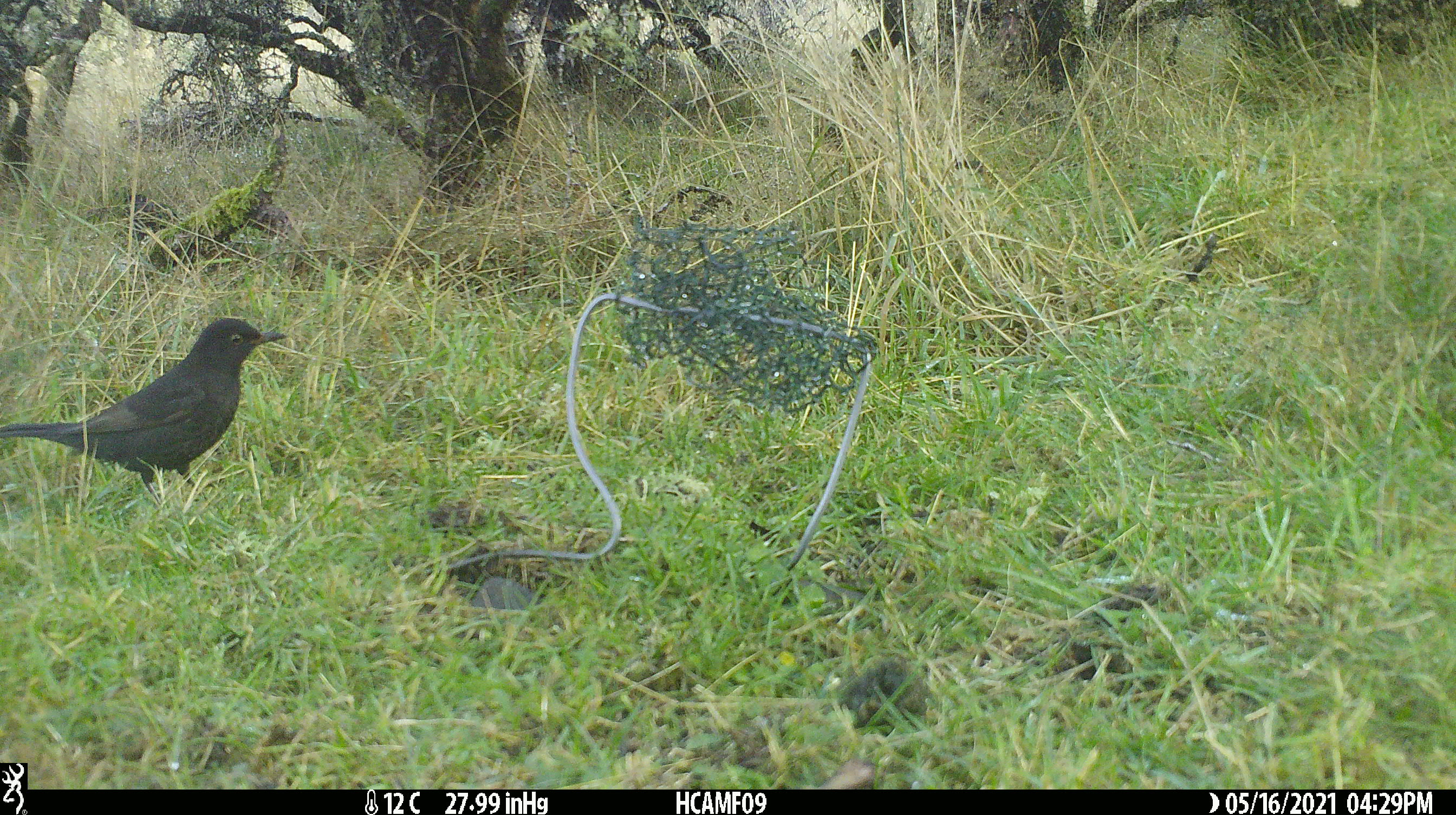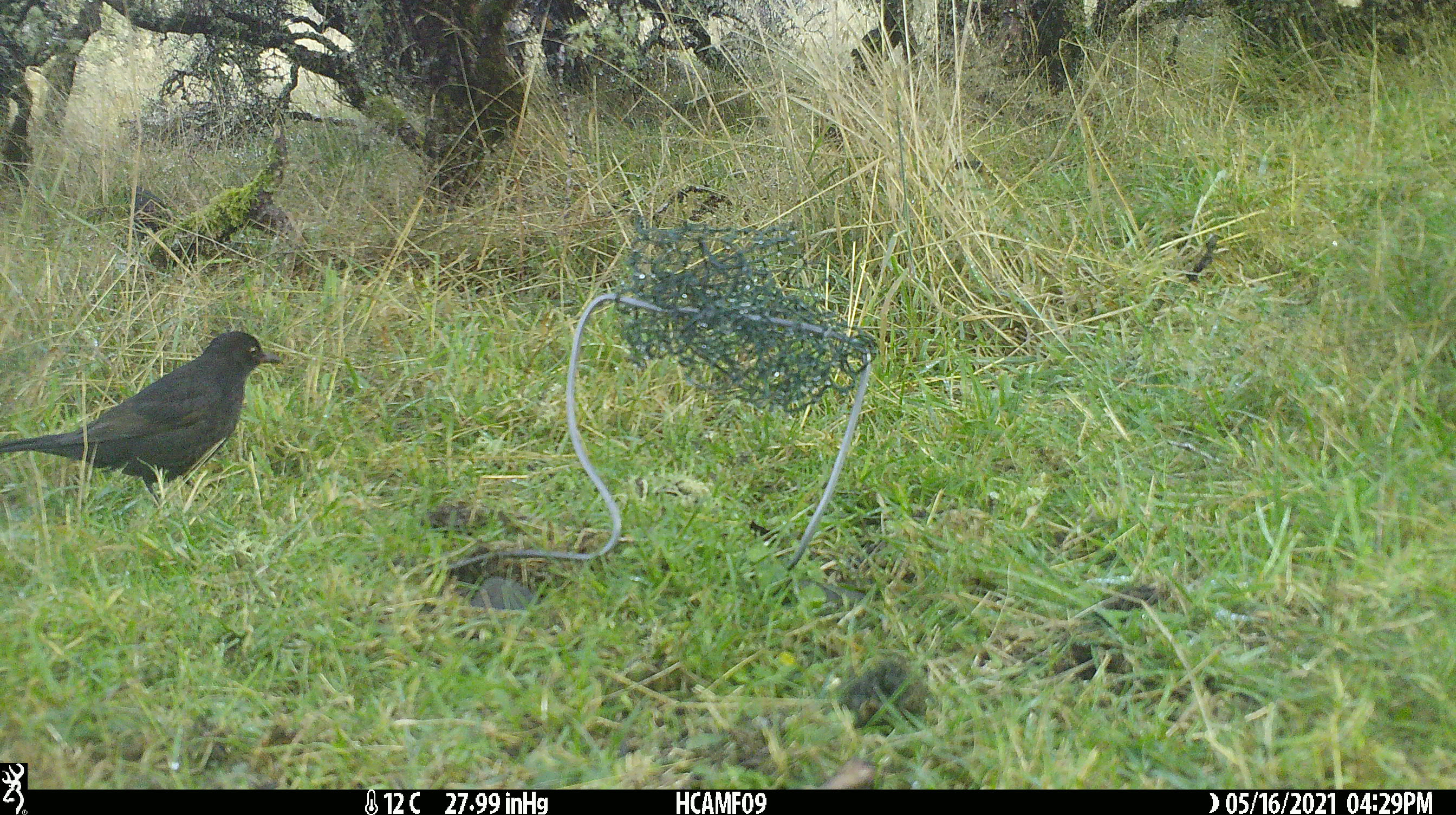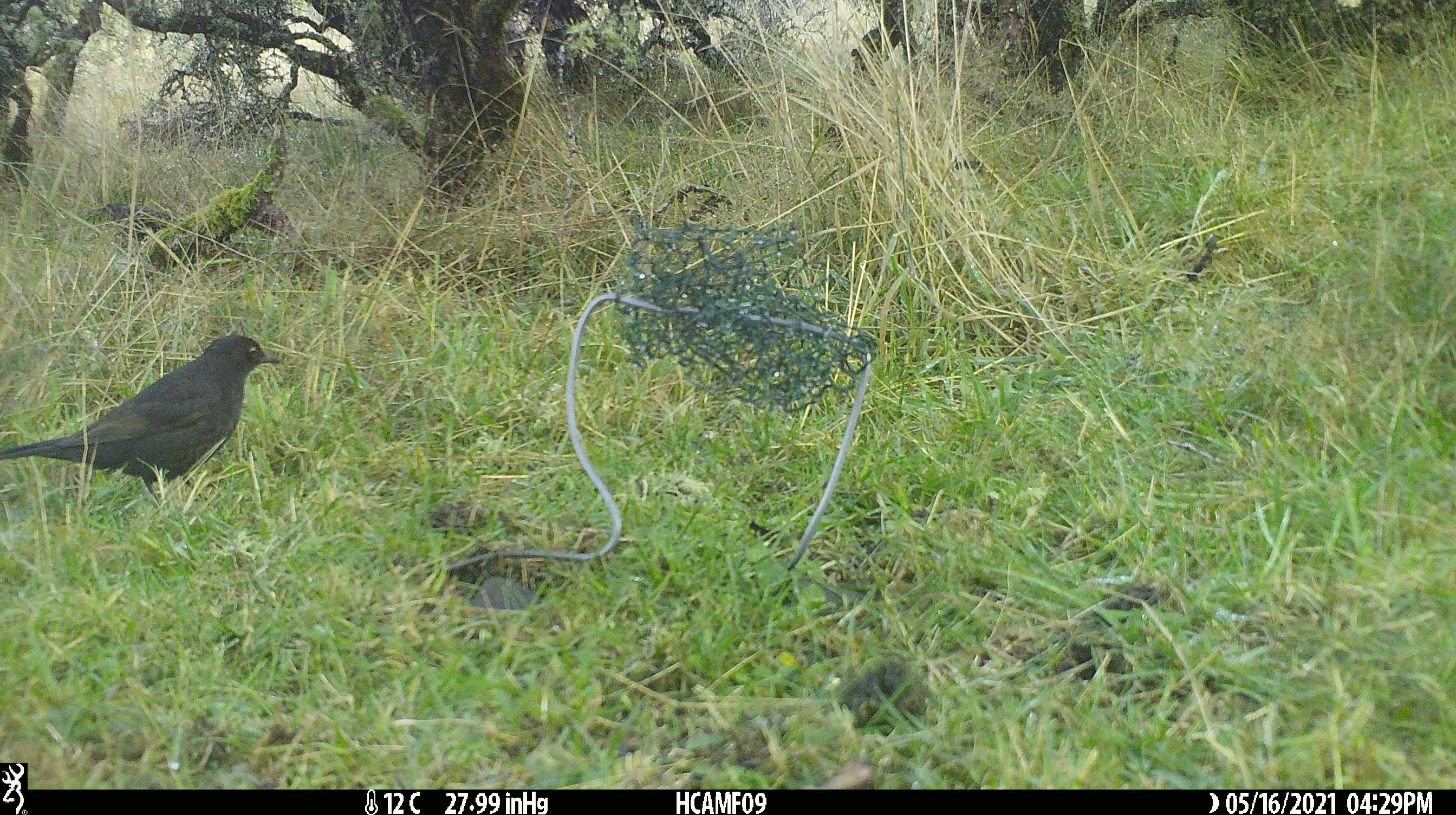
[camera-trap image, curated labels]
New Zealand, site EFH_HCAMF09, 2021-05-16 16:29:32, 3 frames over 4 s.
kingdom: Animalia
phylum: Chordata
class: Aves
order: Passeriformes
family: Turdidae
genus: Turdus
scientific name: Turdus merula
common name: eurasian blackbird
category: blackbird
Blackbird (eurasian blackbird) (Turdus merula).